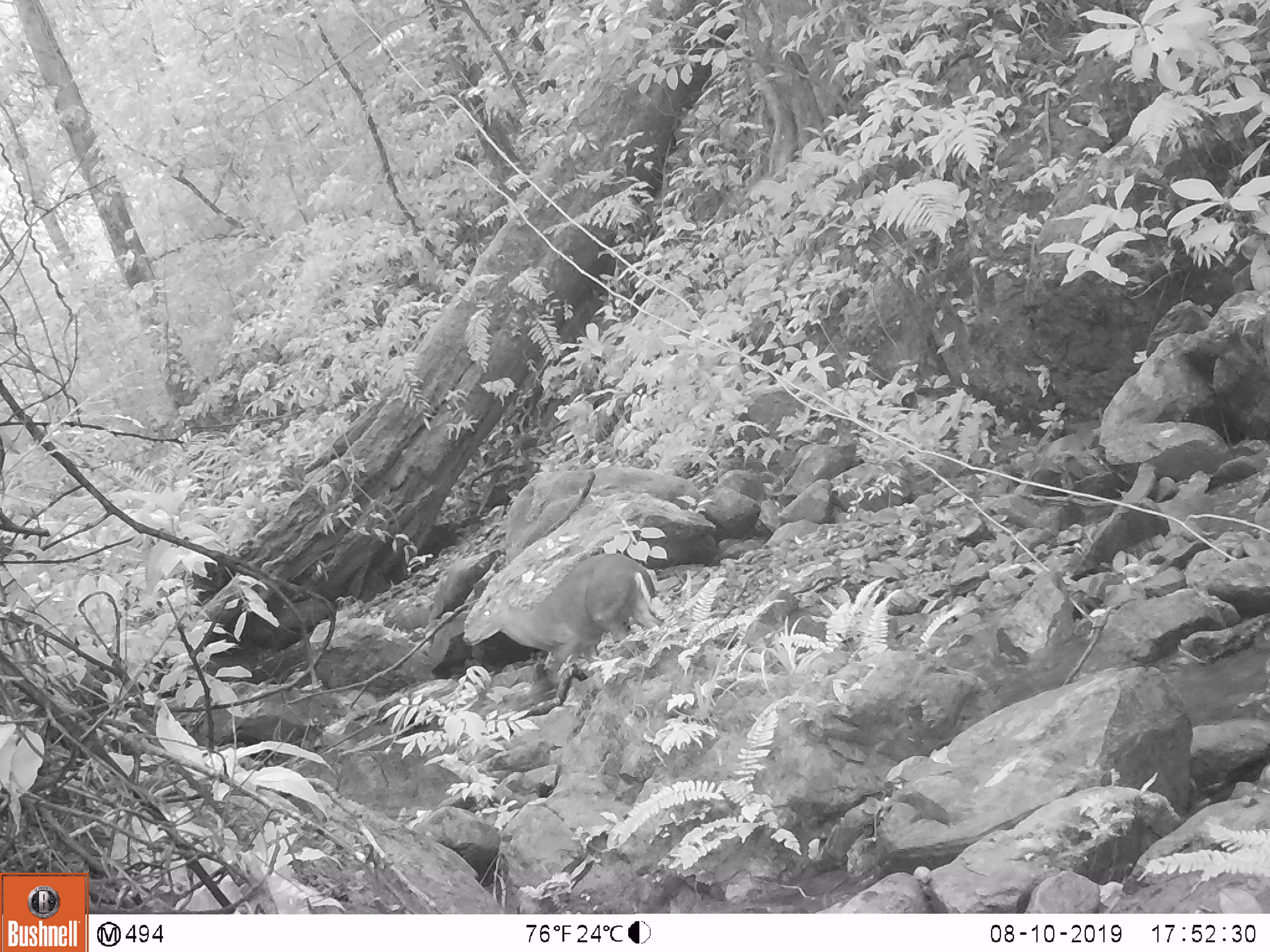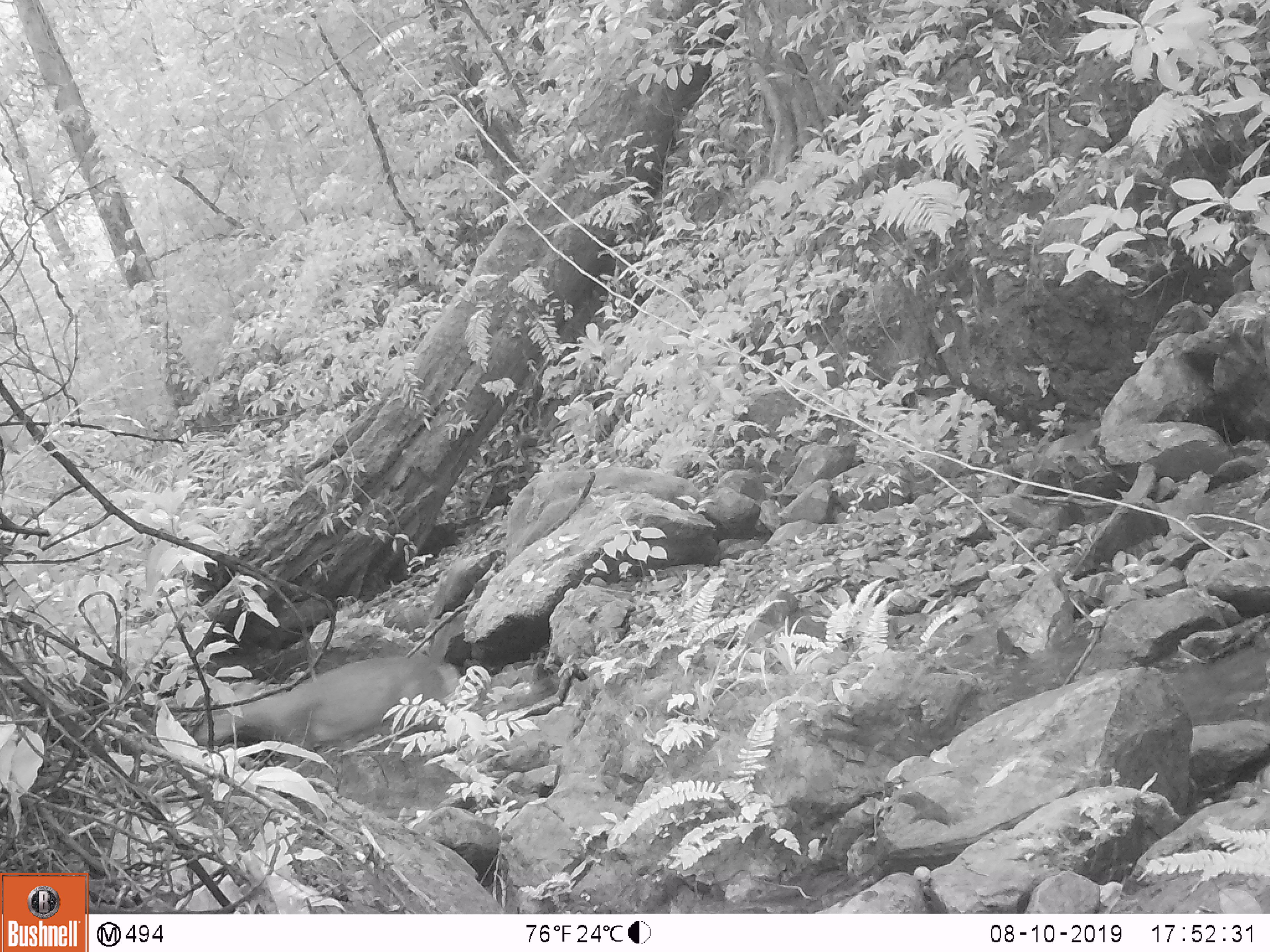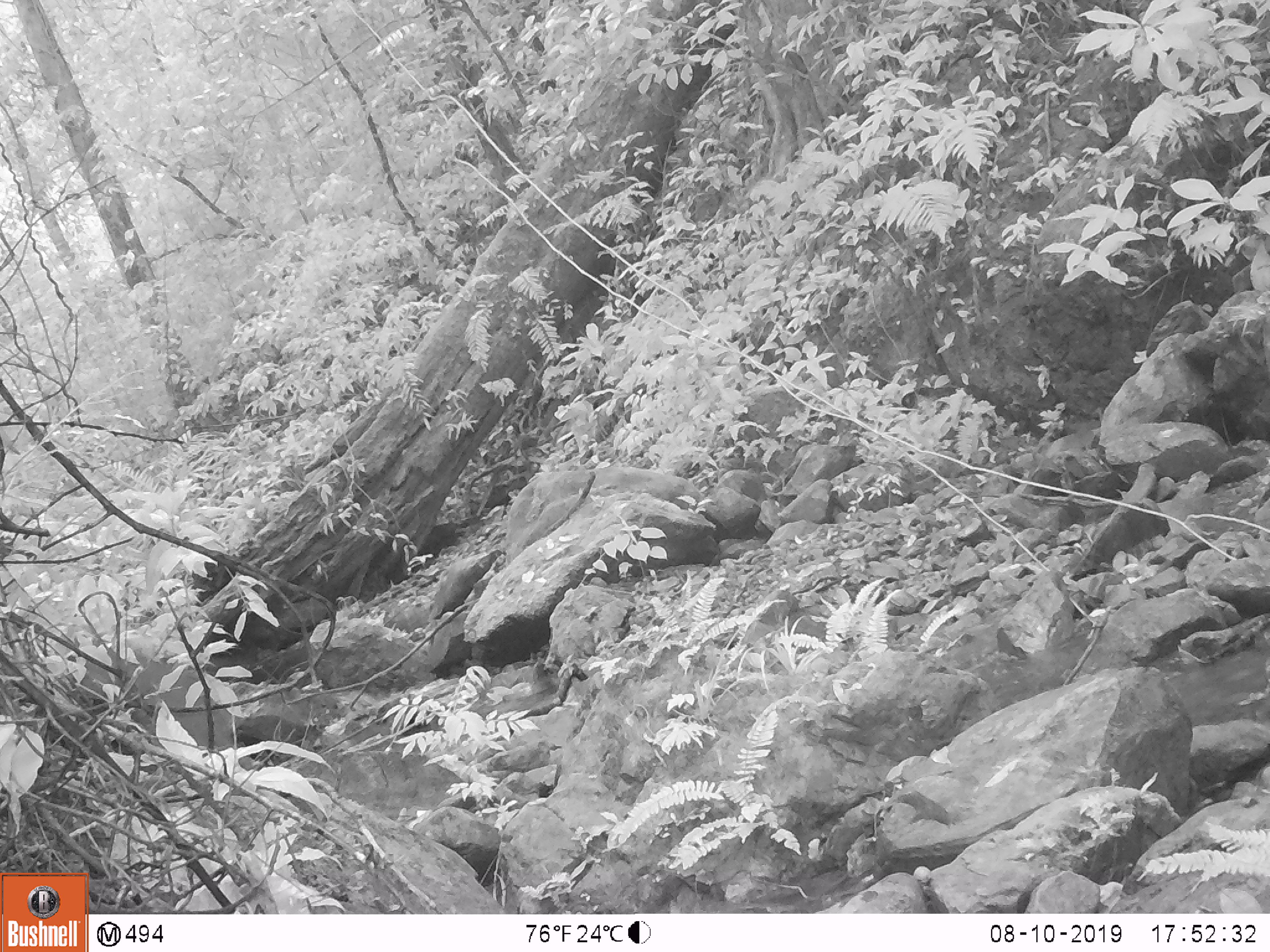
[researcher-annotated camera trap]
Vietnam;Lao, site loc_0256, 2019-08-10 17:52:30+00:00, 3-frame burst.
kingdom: Animalia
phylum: Chordata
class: Mammalia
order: Artiodactyla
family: Cervidae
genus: Muntiacus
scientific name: Muntiacus rooseveltorum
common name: roosevelt's muntjac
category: roosevelts muntjac group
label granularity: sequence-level